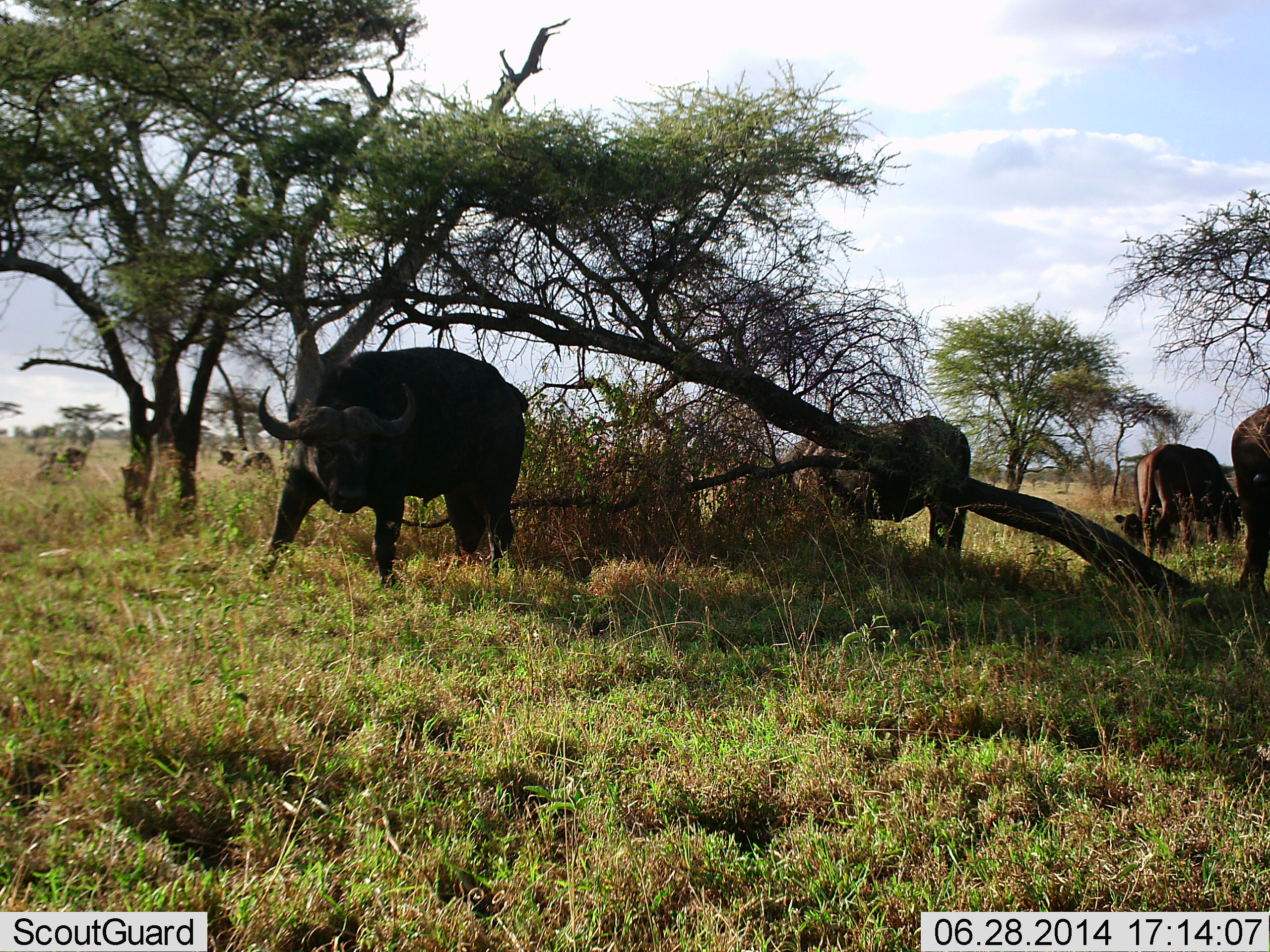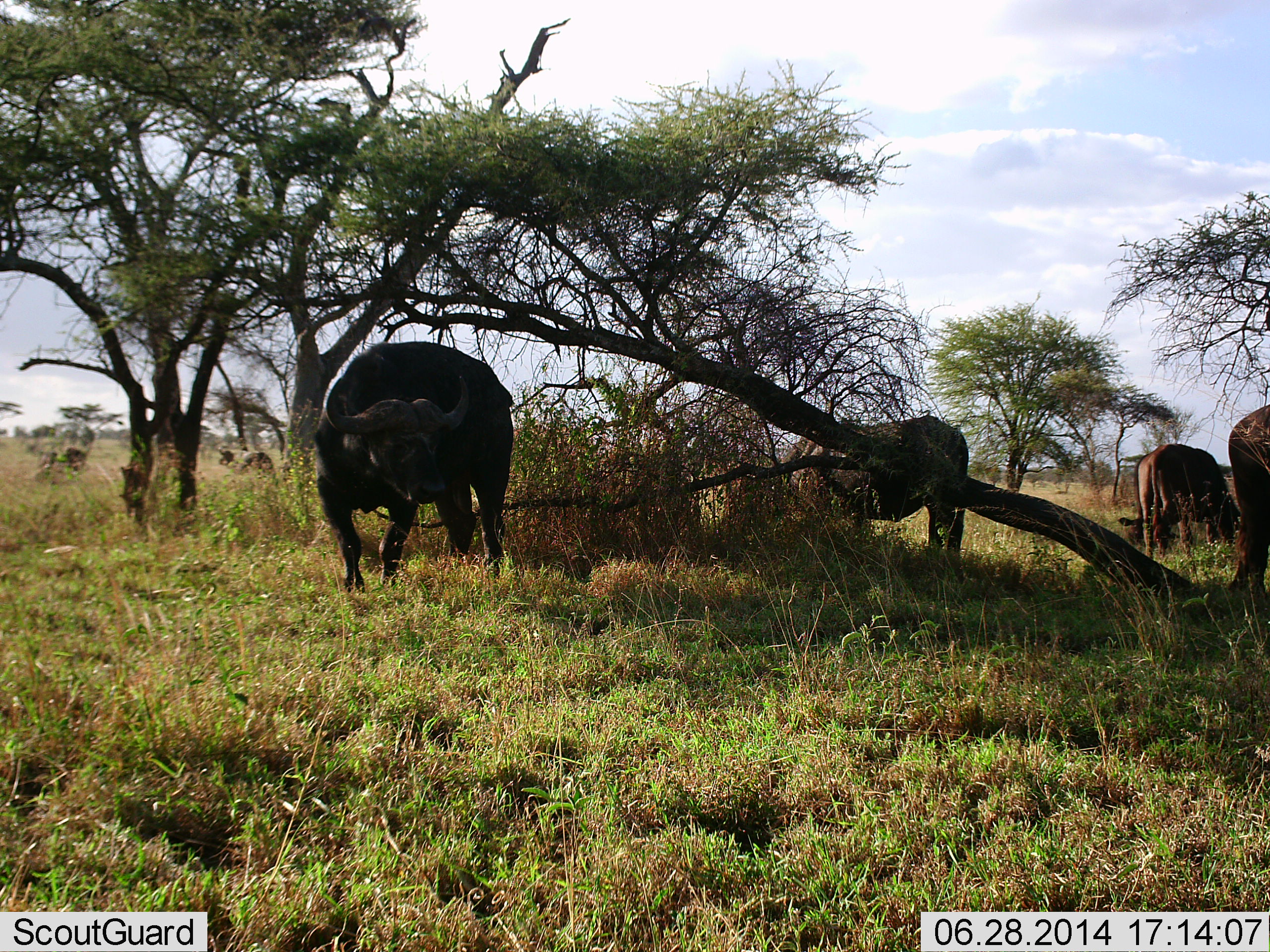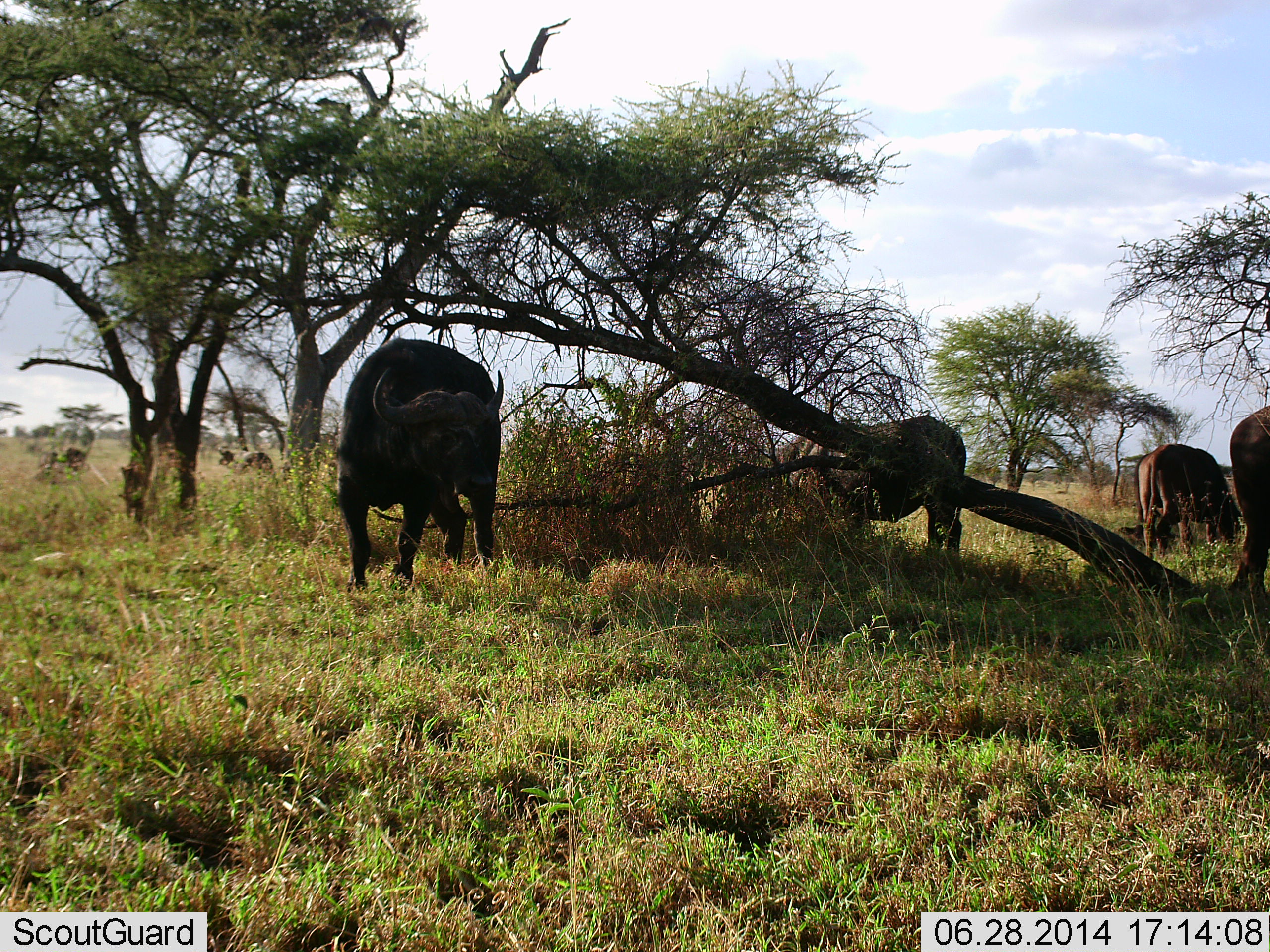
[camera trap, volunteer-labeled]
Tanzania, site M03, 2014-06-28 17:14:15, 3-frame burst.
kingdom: Animalia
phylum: Chordata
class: Mammalia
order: Artiodactyla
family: Bovidae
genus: Syncerus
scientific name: Syncerus caffer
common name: cape buffalo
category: buffalo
Buffalo (cape buffalo) (Syncerus caffer), count 4. Behavior (volunteer vote fractions): standing 100%, resting 27%, moving 36%, interacting 0%. Young present (vote fraction): 0%. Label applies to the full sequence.